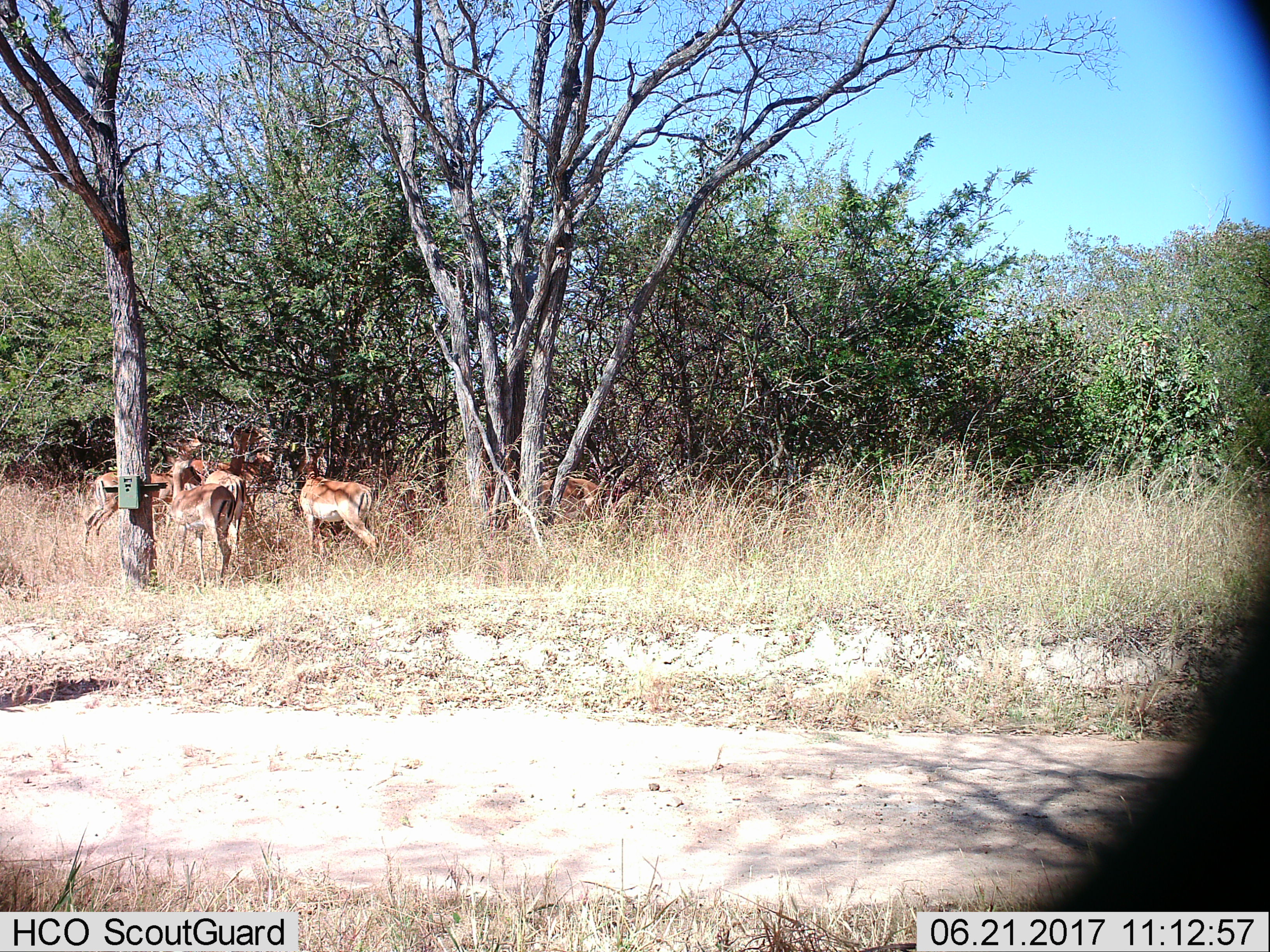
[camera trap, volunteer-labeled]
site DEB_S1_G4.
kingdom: Animalia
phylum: Chordata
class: Mammalia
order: Artiodactyla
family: Bovidae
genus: Aepyceros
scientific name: Aepyceros melampus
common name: impala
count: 8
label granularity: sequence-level